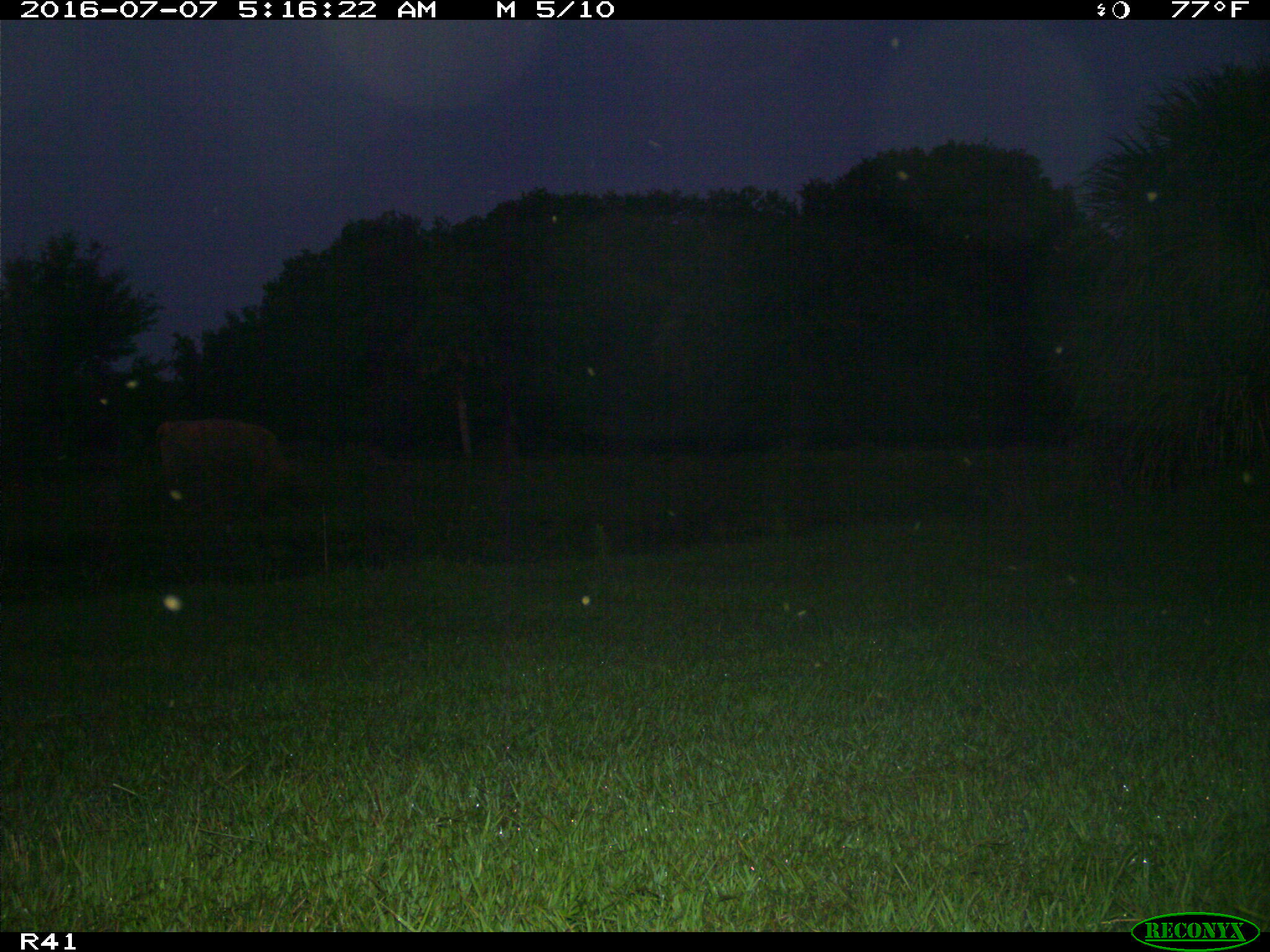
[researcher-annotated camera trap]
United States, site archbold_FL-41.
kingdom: Animalia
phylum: Chordata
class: Mammalia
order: Artiodactyla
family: Bovidae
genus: Bos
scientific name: Bos taurus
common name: domestic cow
Bos taurus (domestic cow).